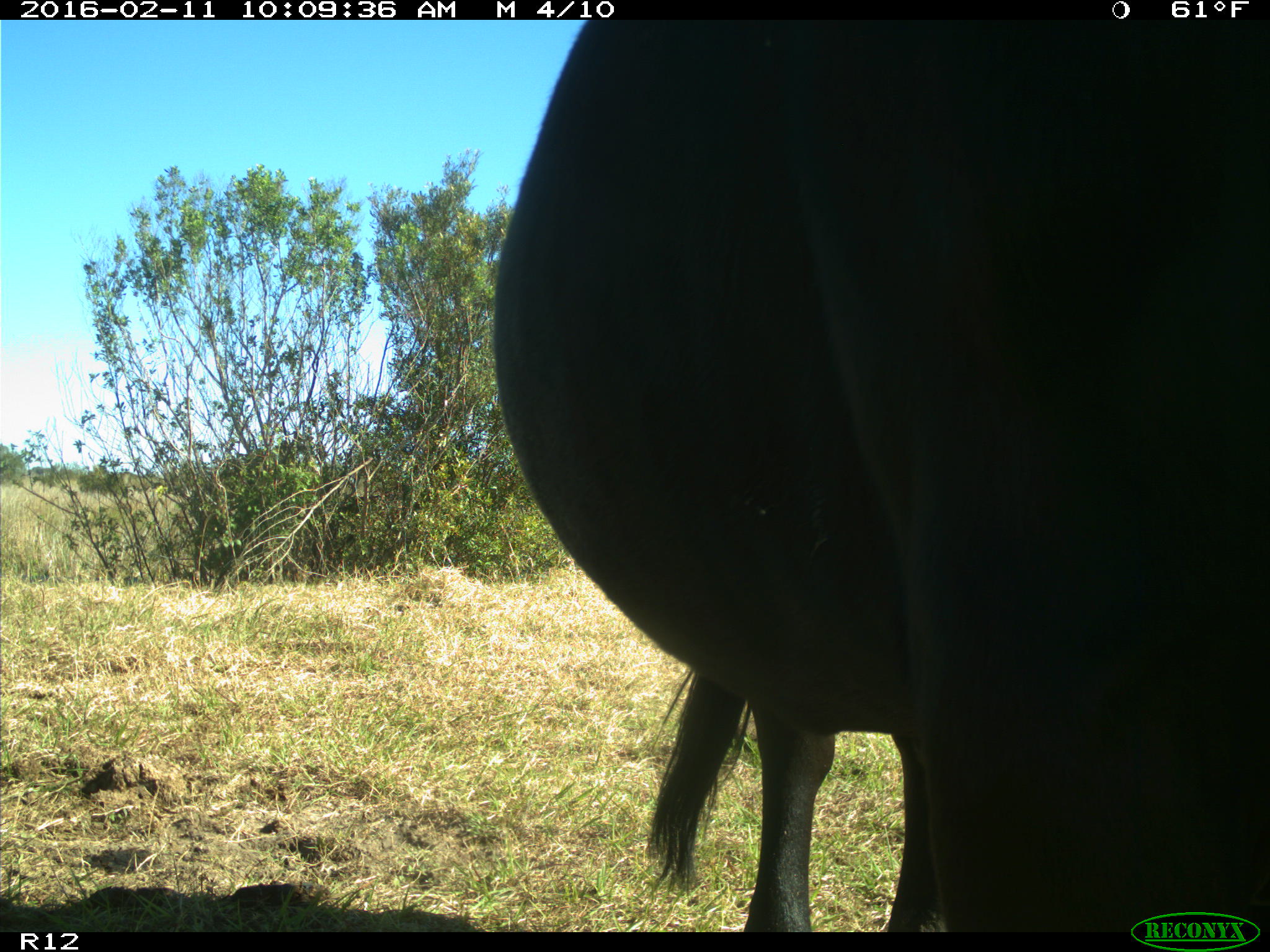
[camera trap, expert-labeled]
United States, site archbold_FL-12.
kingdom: Animalia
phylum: Chordata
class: Mammalia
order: Artiodactyla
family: Bovidae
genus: Bos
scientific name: Bos taurus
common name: domestic cow